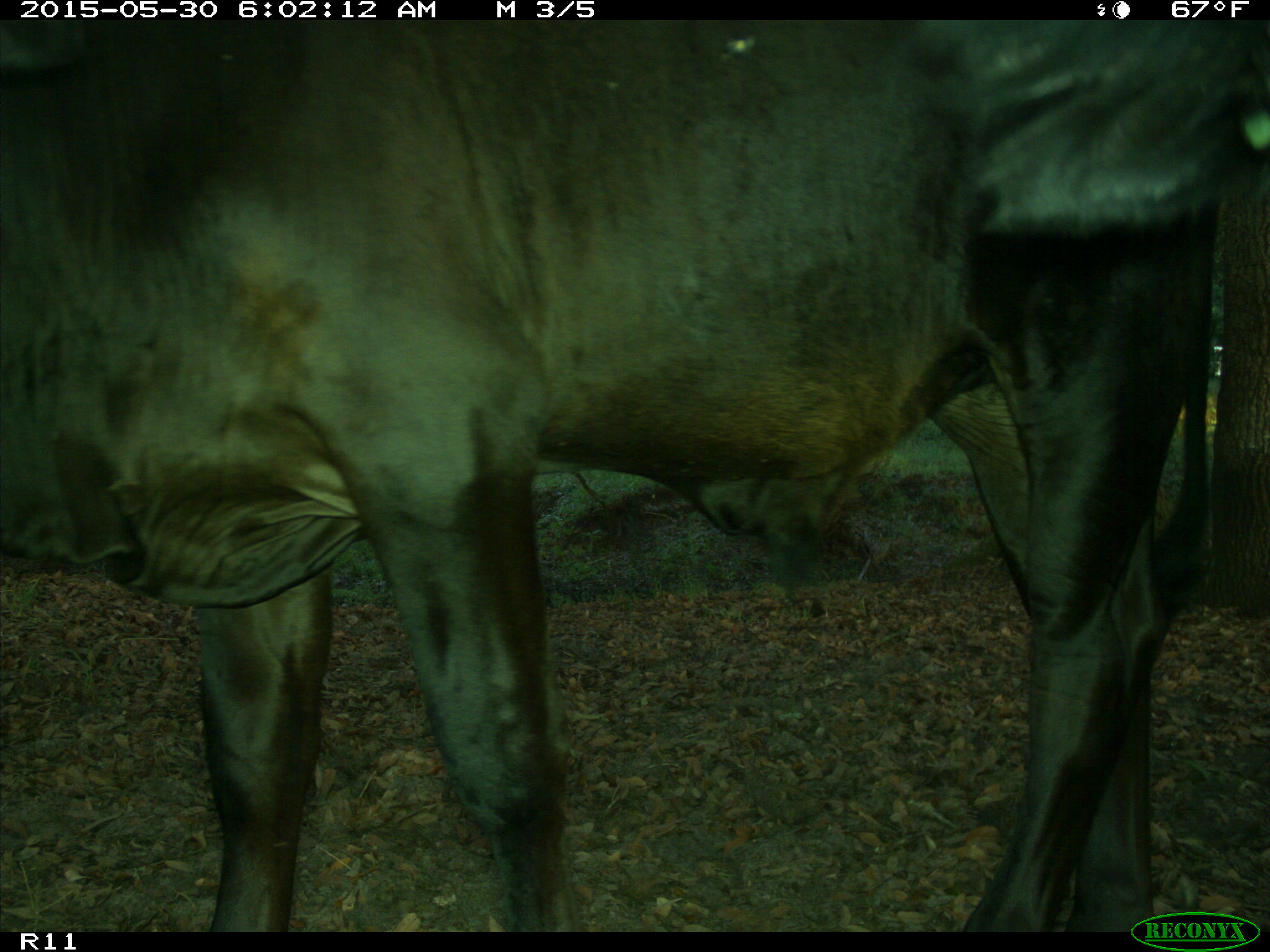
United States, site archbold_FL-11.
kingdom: Animalia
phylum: Chordata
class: Mammalia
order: Artiodactyla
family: Bovidae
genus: Bos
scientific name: Bos taurus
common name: domestic cow